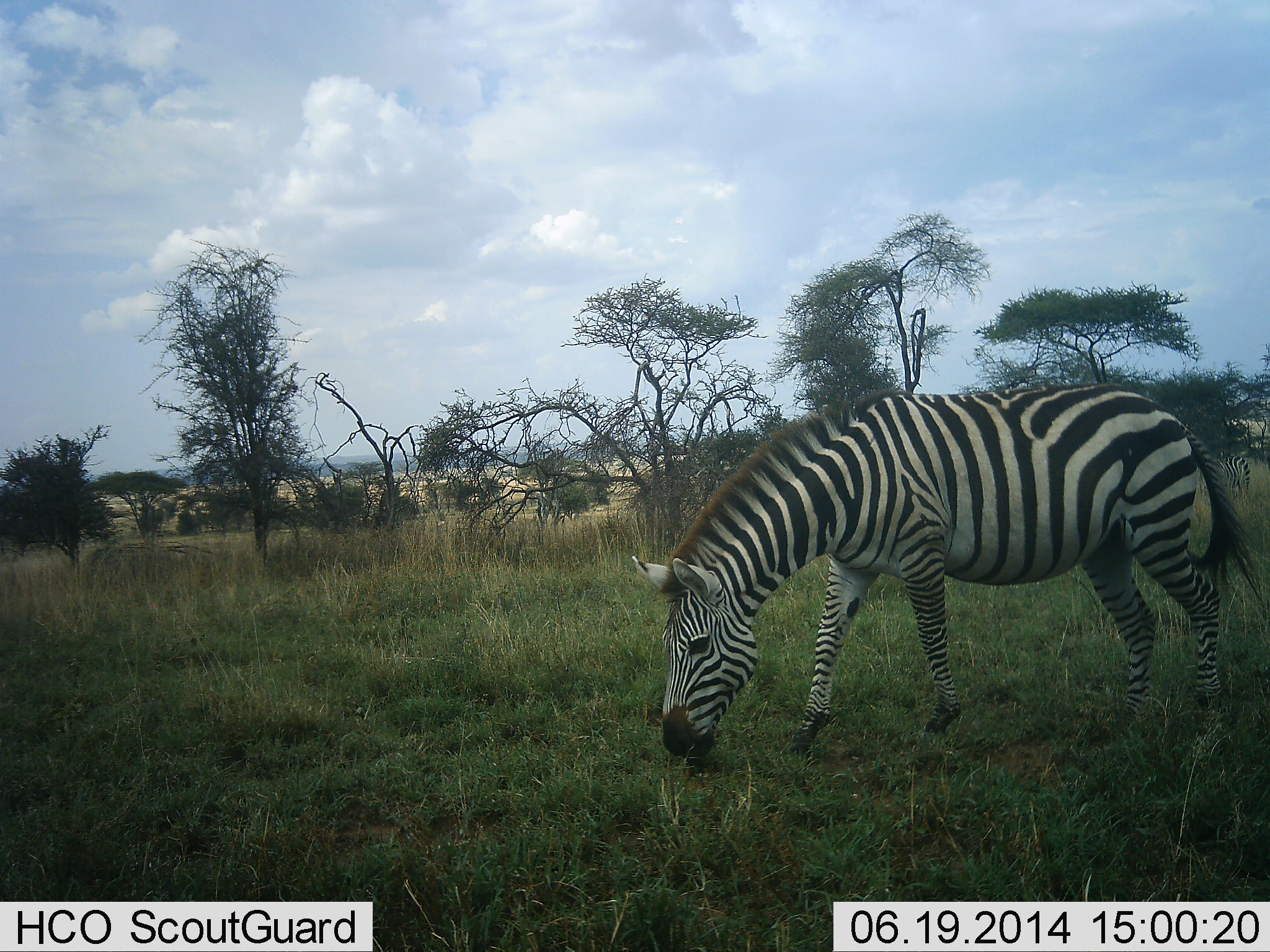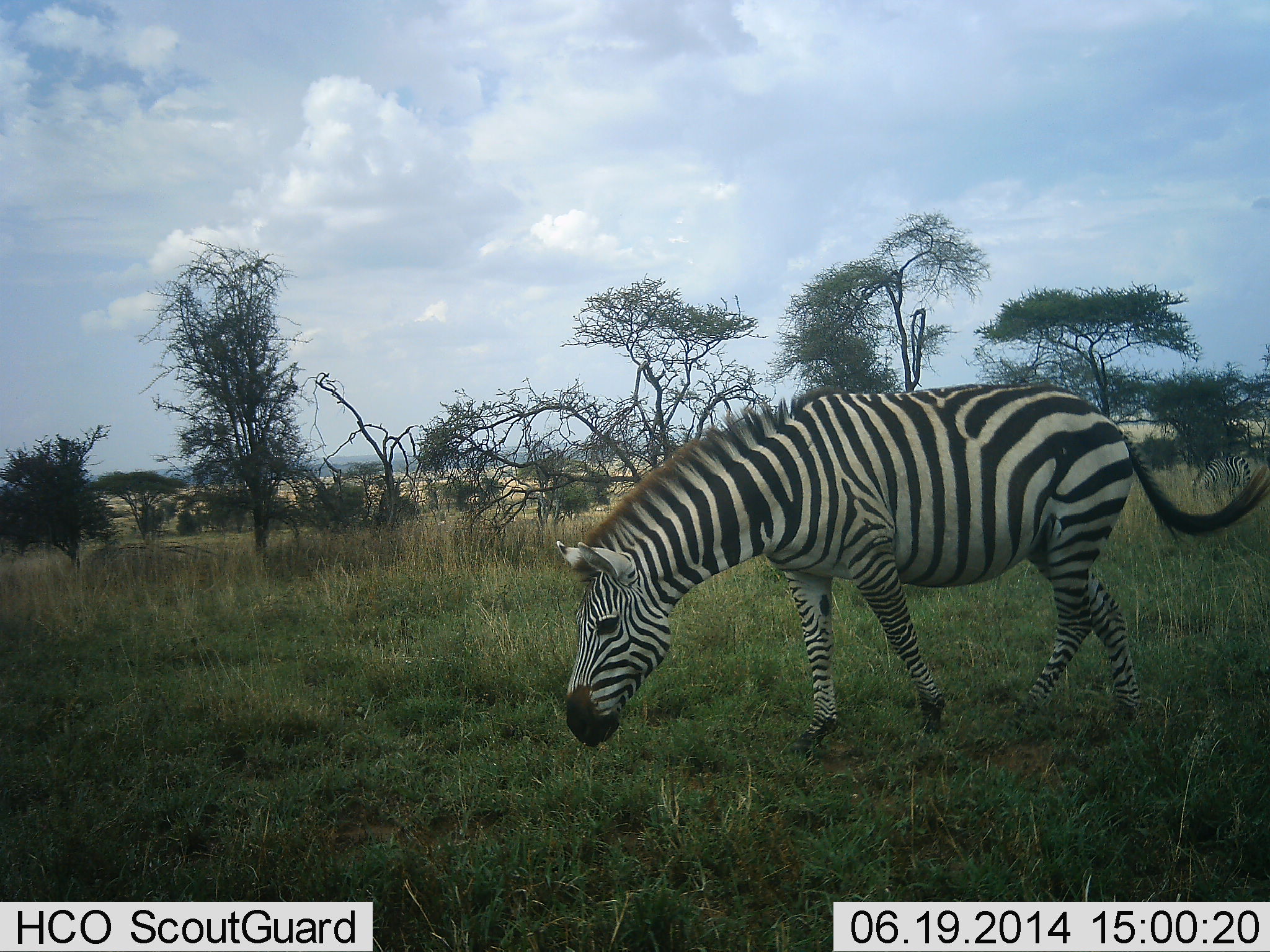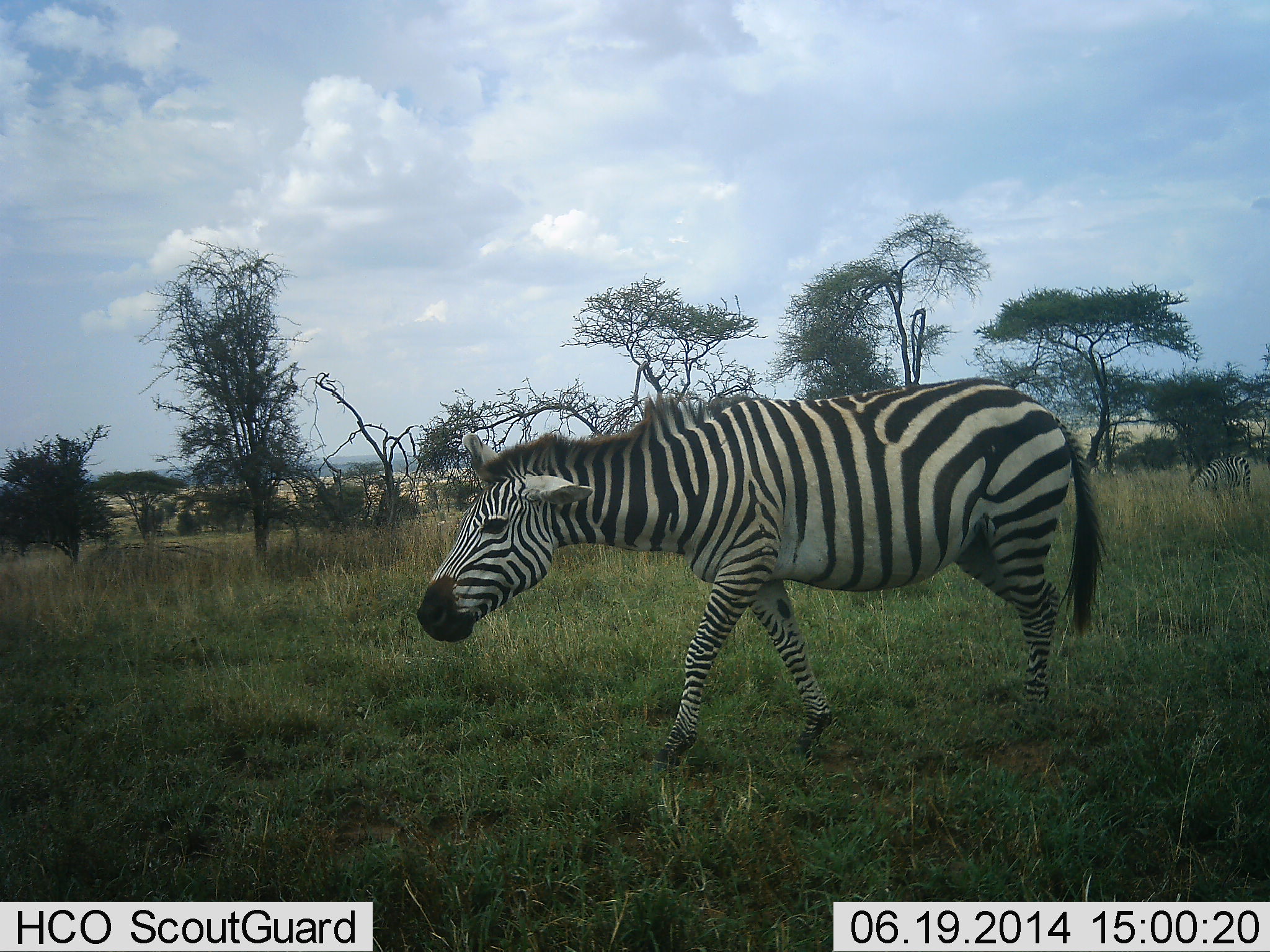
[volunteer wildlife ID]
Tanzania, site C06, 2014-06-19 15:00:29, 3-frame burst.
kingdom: Animalia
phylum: Chordata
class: Mammalia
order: Perissodactyla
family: Equidae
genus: Equus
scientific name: Equus quagga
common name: plains zebra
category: zebra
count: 1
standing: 30%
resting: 0%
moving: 70%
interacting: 0%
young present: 0%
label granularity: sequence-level